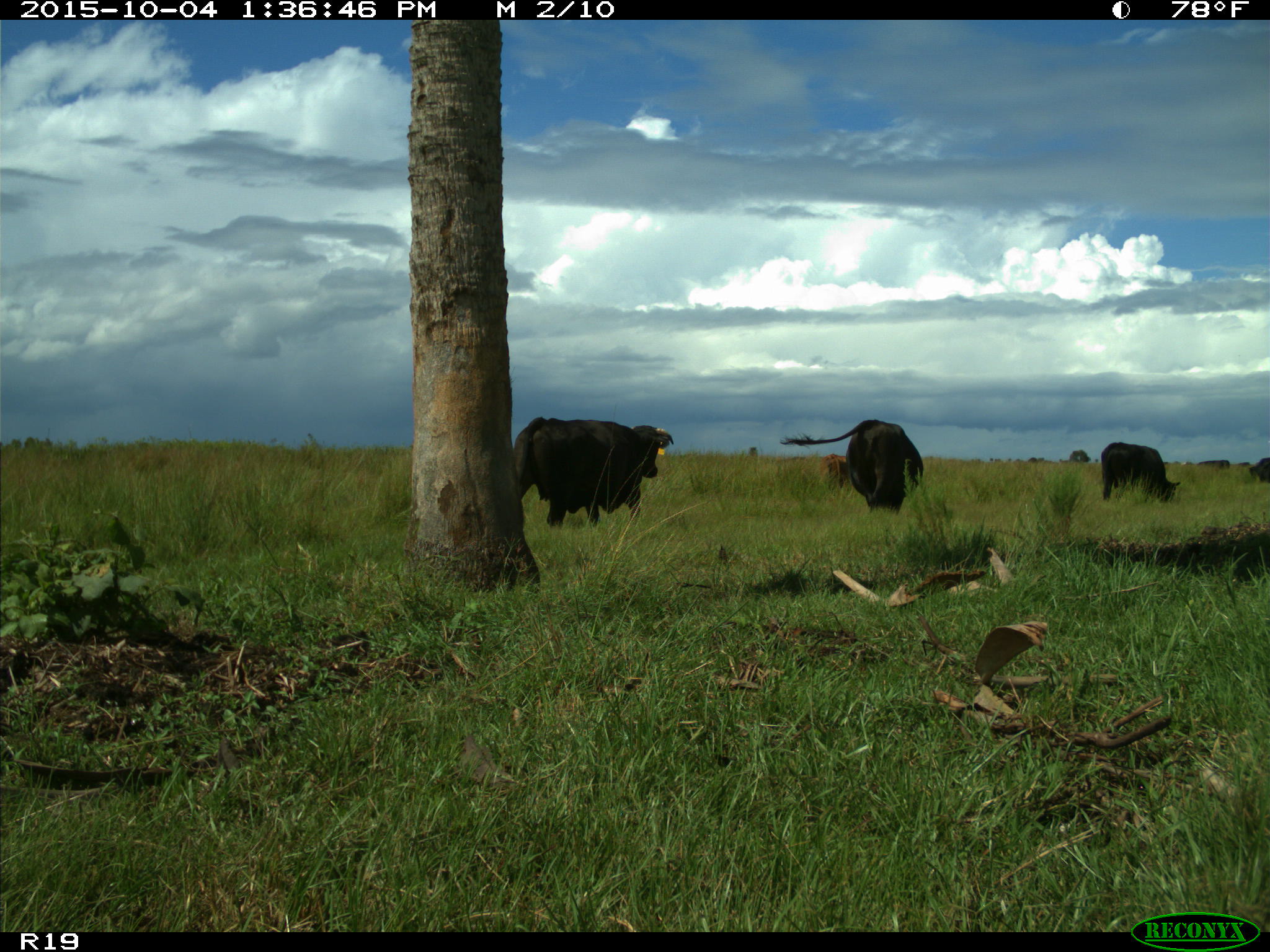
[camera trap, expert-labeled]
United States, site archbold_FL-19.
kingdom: Animalia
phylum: Chordata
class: Mammalia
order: Artiodactyla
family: Bovidae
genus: Bos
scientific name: Bos taurus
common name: domestic cow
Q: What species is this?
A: Bos taurus (domestic cow).